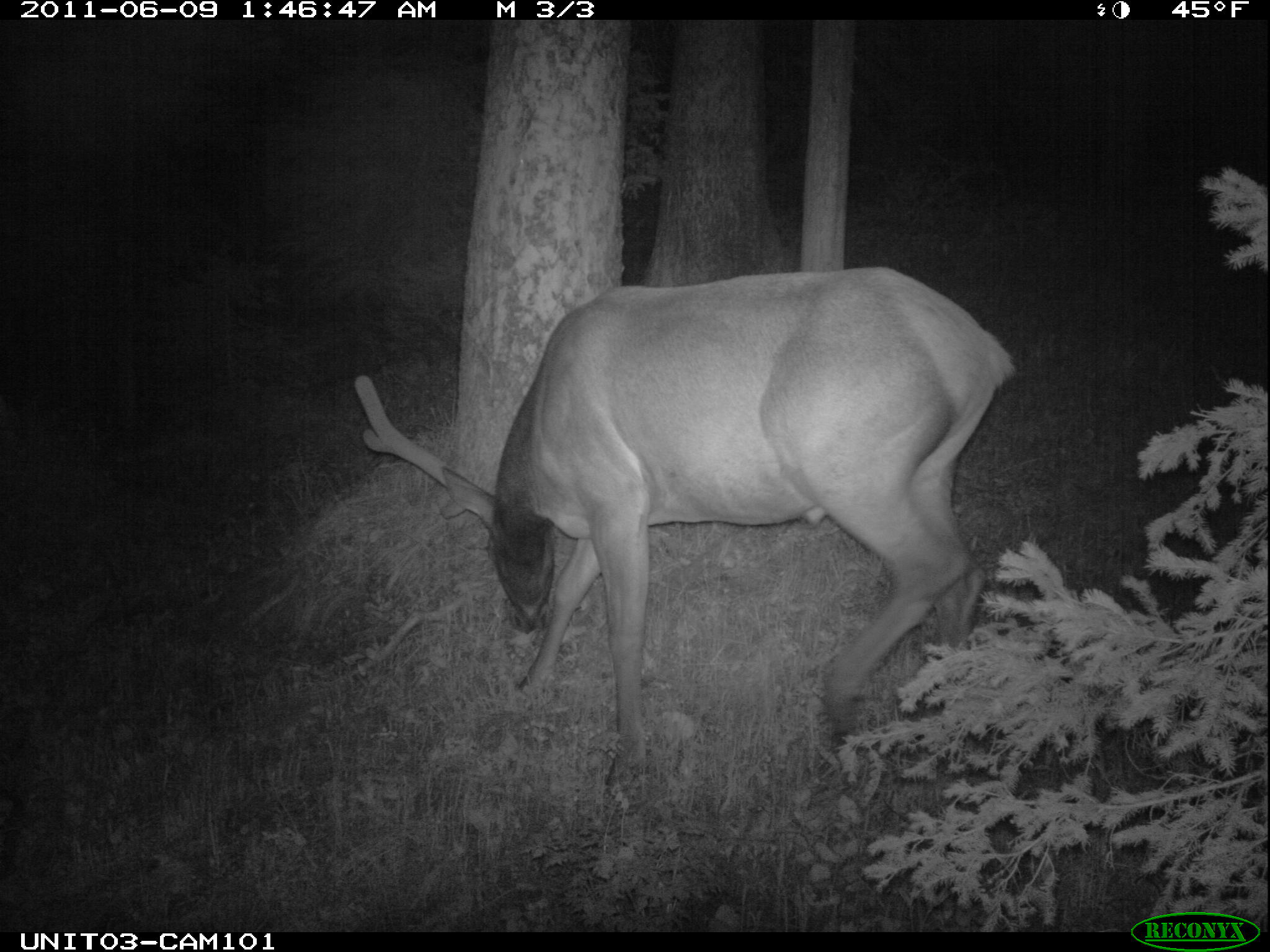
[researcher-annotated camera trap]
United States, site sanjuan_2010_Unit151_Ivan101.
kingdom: Animalia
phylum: Chordata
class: Mammalia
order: Artiodactyla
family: Cervidae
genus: Cervus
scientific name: Cervus elaphus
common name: red deer